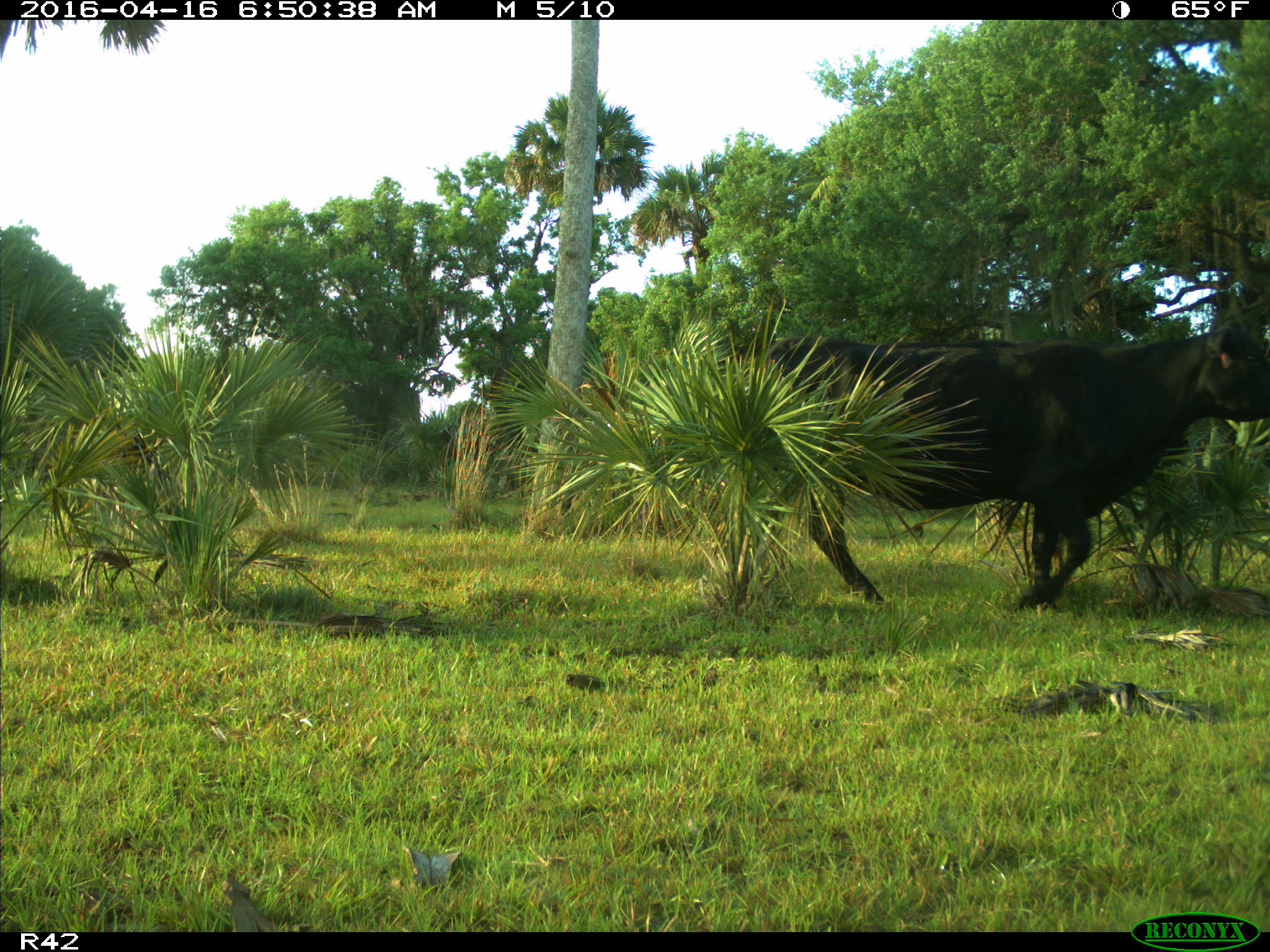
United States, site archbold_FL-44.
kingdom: Animalia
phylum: Chordata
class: Mammalia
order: Artiodactyla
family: Bovidae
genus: Bos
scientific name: Bos taurus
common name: domestic cow